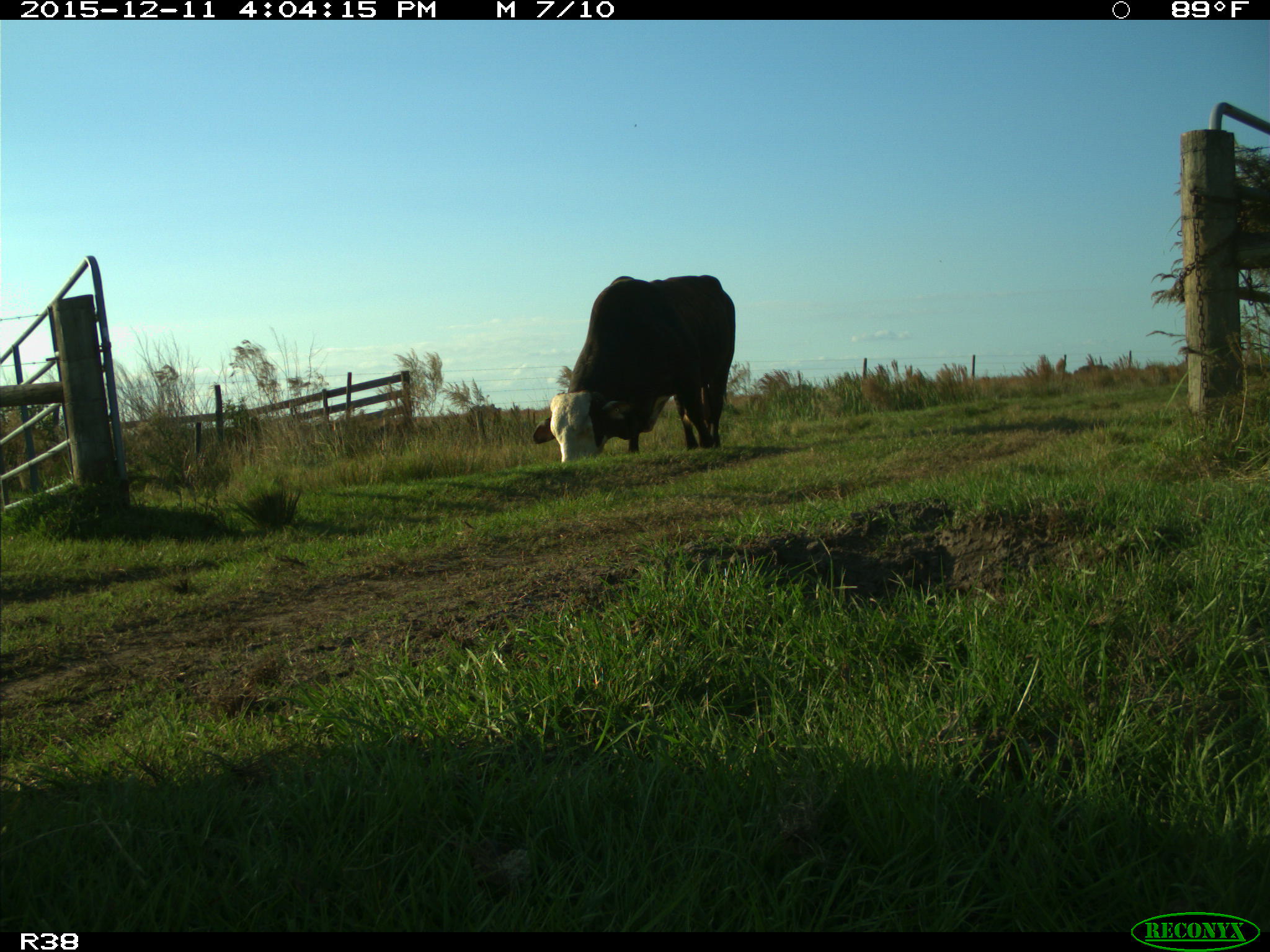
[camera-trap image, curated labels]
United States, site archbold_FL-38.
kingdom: Animalia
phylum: Chordata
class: Mammalia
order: Artiodactyla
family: Bovidae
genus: Bos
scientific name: Bos taurus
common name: domestic cow